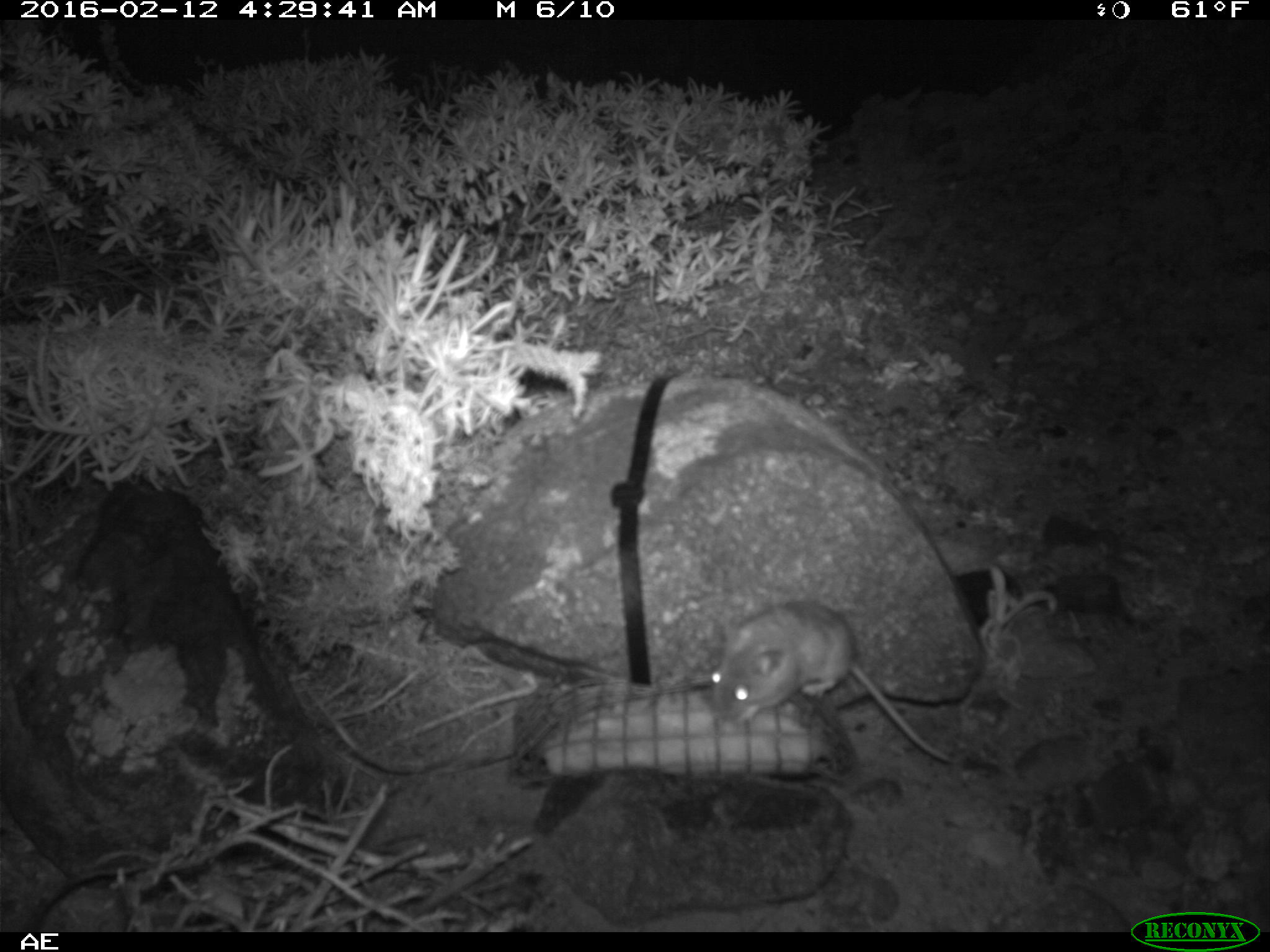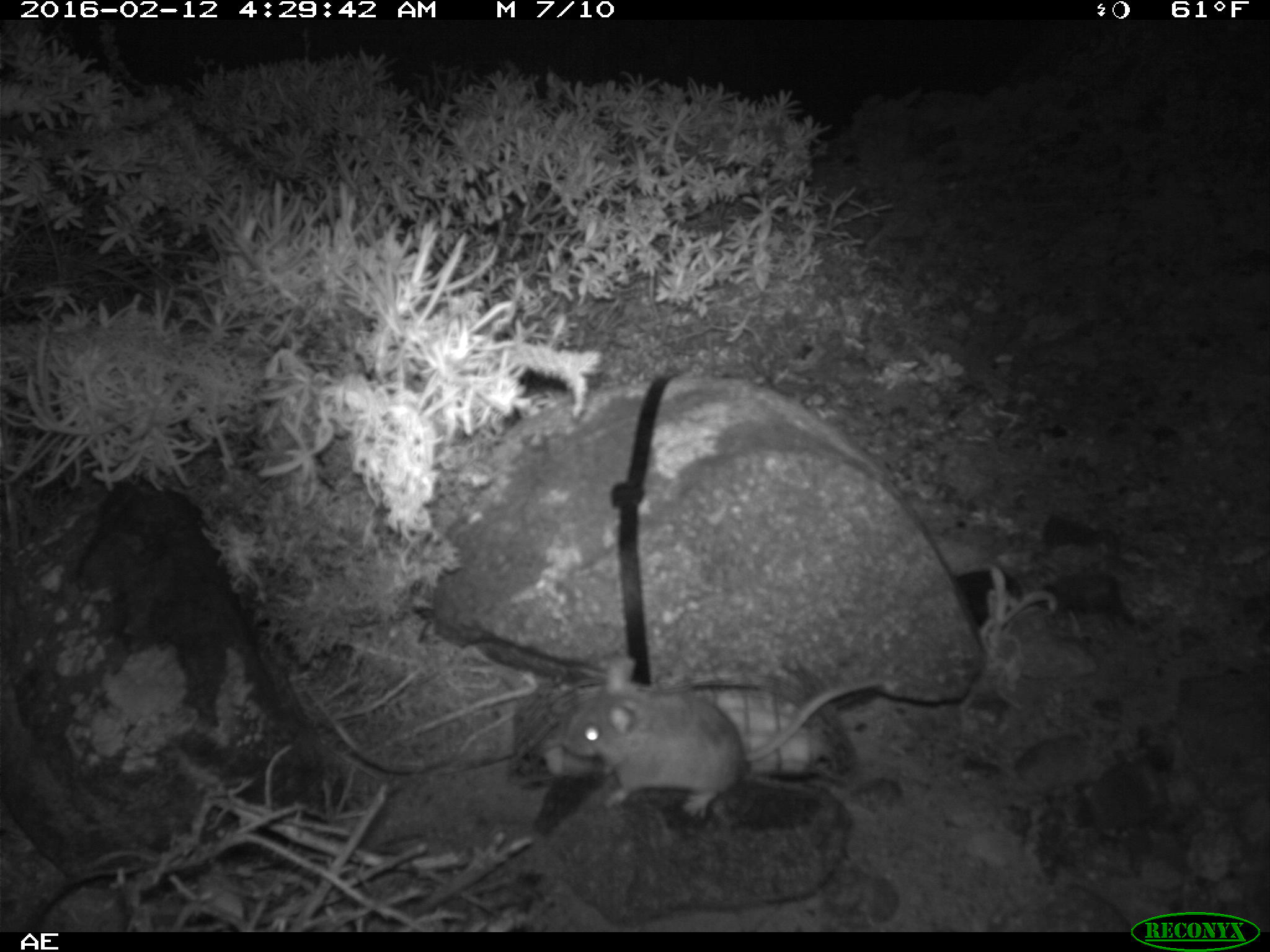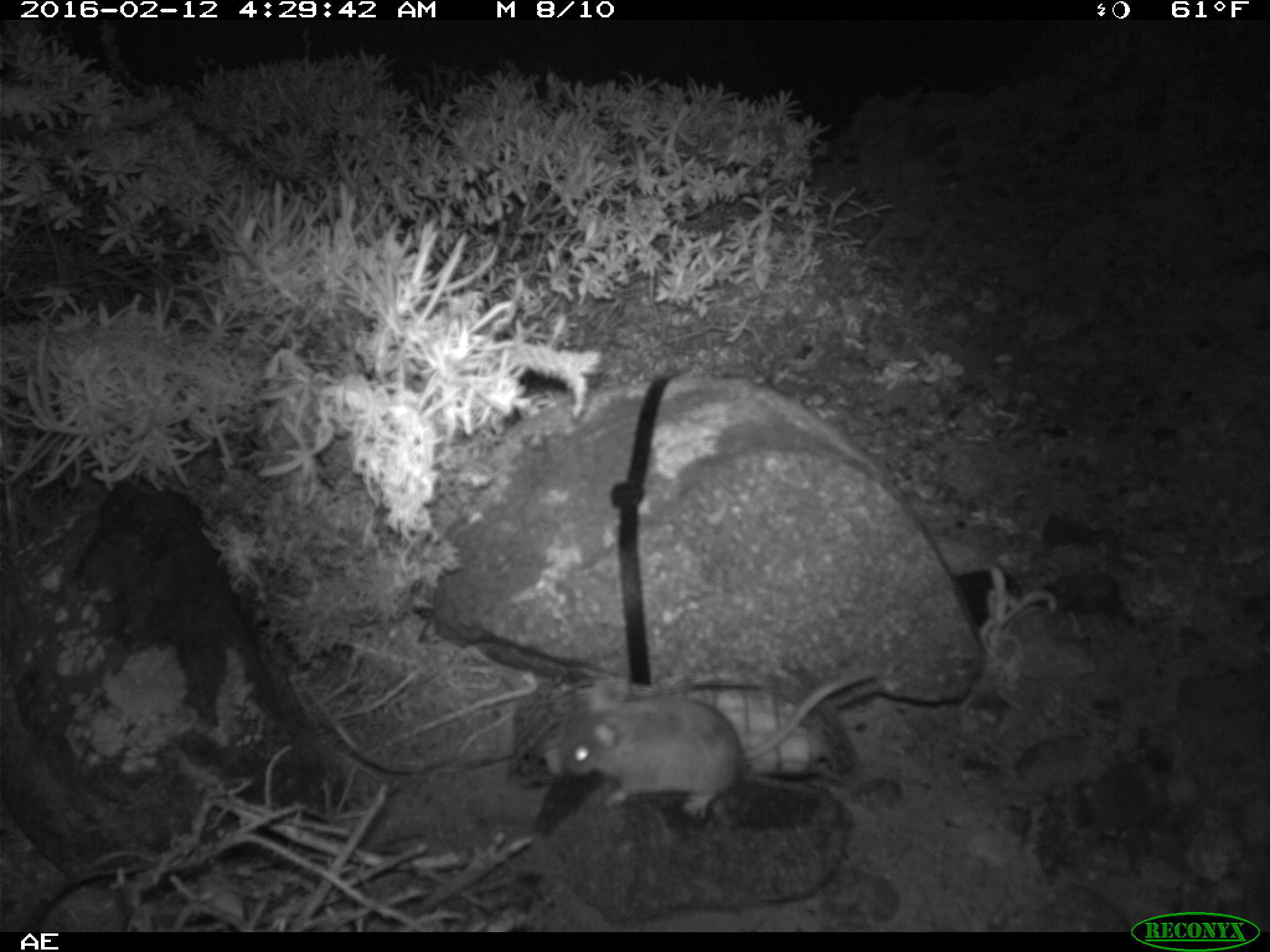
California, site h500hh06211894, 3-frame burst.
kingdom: Animalia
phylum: Chordata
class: Mammalia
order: Rodentia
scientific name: Rodentia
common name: rodent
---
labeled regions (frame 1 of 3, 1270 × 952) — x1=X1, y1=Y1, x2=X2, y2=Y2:
rodent: x1=706, y1=600, x2=959, y2=768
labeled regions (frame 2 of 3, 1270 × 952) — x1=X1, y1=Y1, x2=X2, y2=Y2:
rodent: x1=562, y1=656, x2=880, y2=818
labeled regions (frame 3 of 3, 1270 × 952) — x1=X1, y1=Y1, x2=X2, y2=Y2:
rodent: x1=559, y1=671, x2=877, y2=821